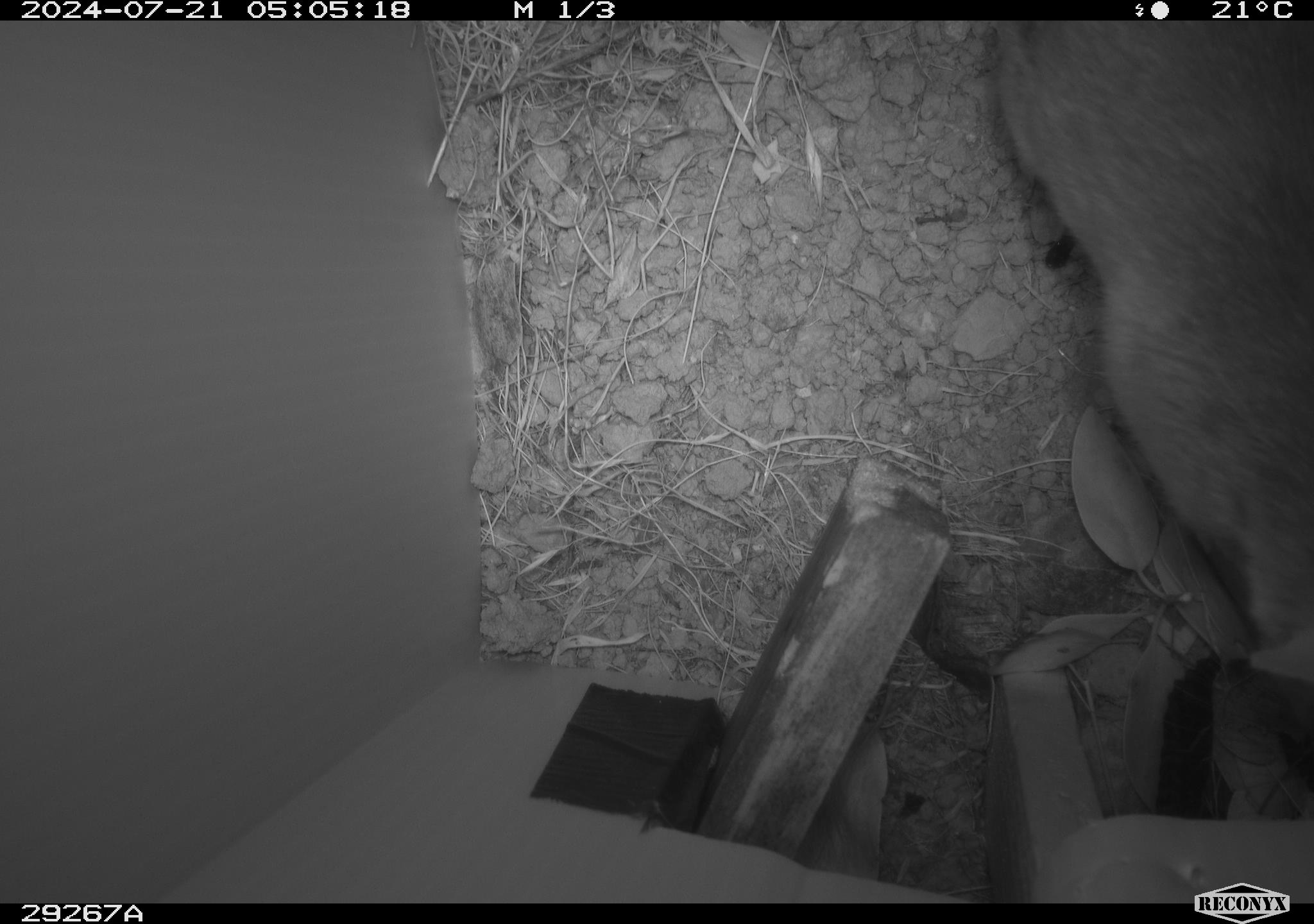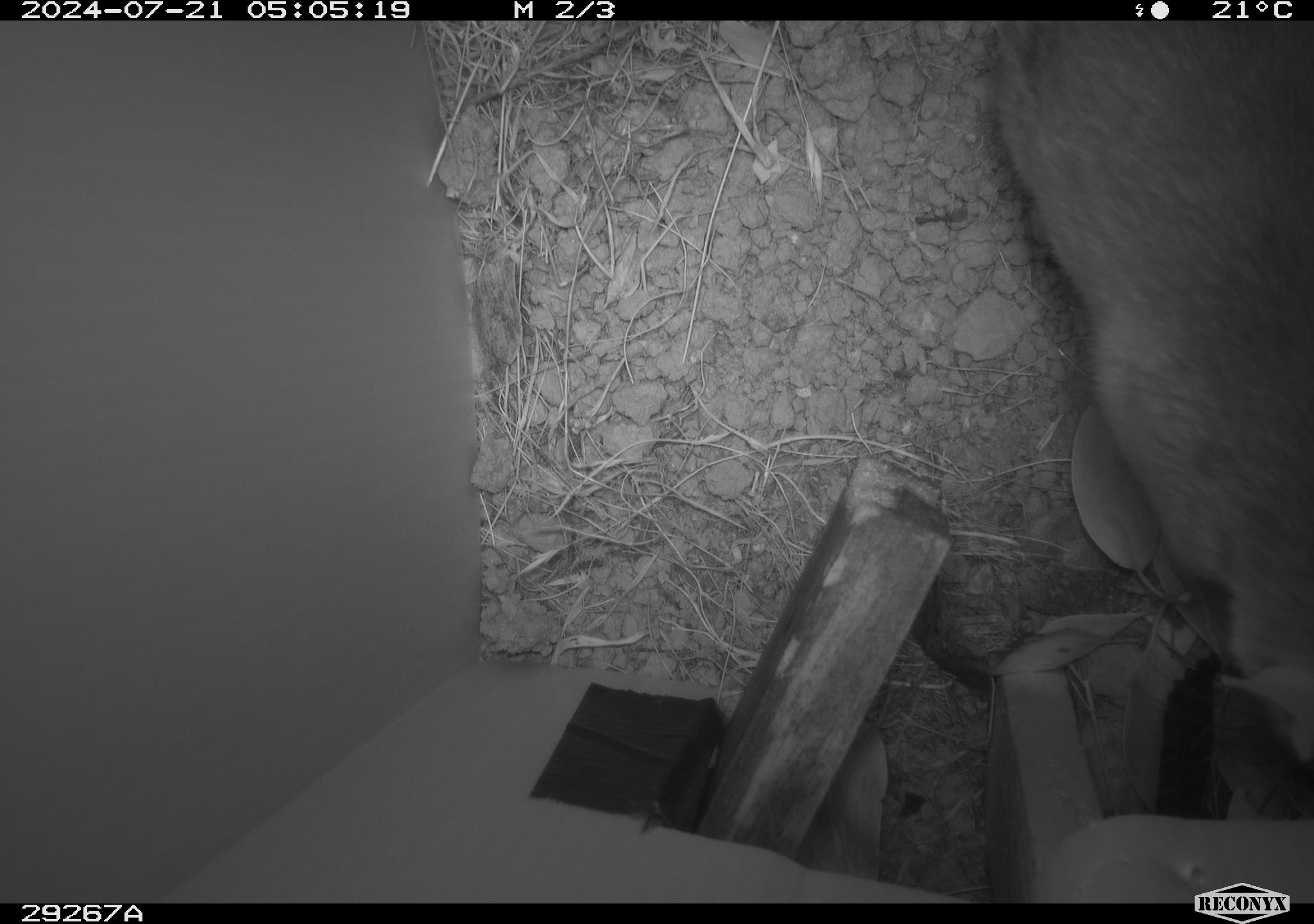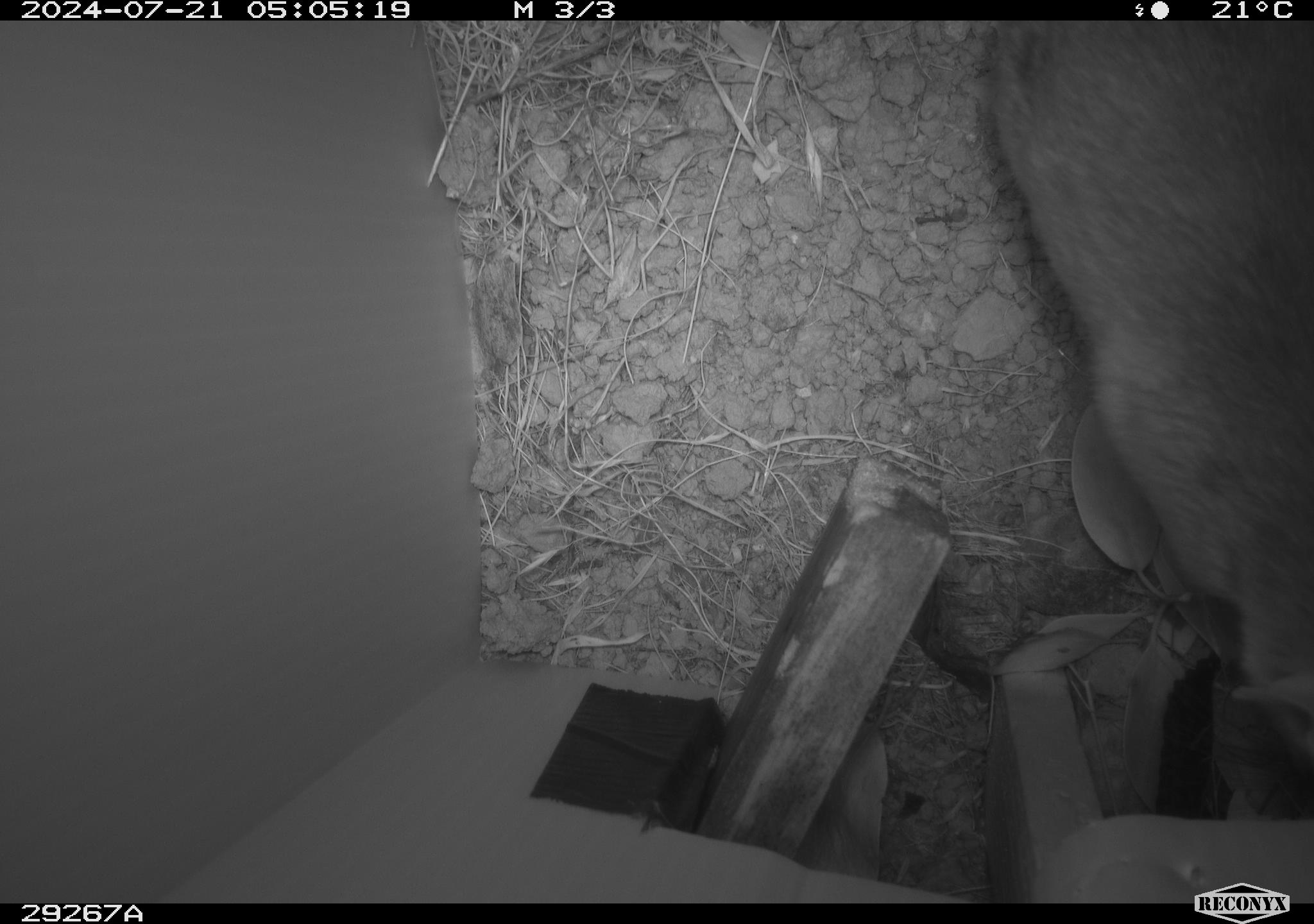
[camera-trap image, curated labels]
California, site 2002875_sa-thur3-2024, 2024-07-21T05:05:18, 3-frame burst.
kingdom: Animalia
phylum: Chordata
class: Mammalia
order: Rodentia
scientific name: Rodentia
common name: rodent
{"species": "rodent (Rodentia)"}